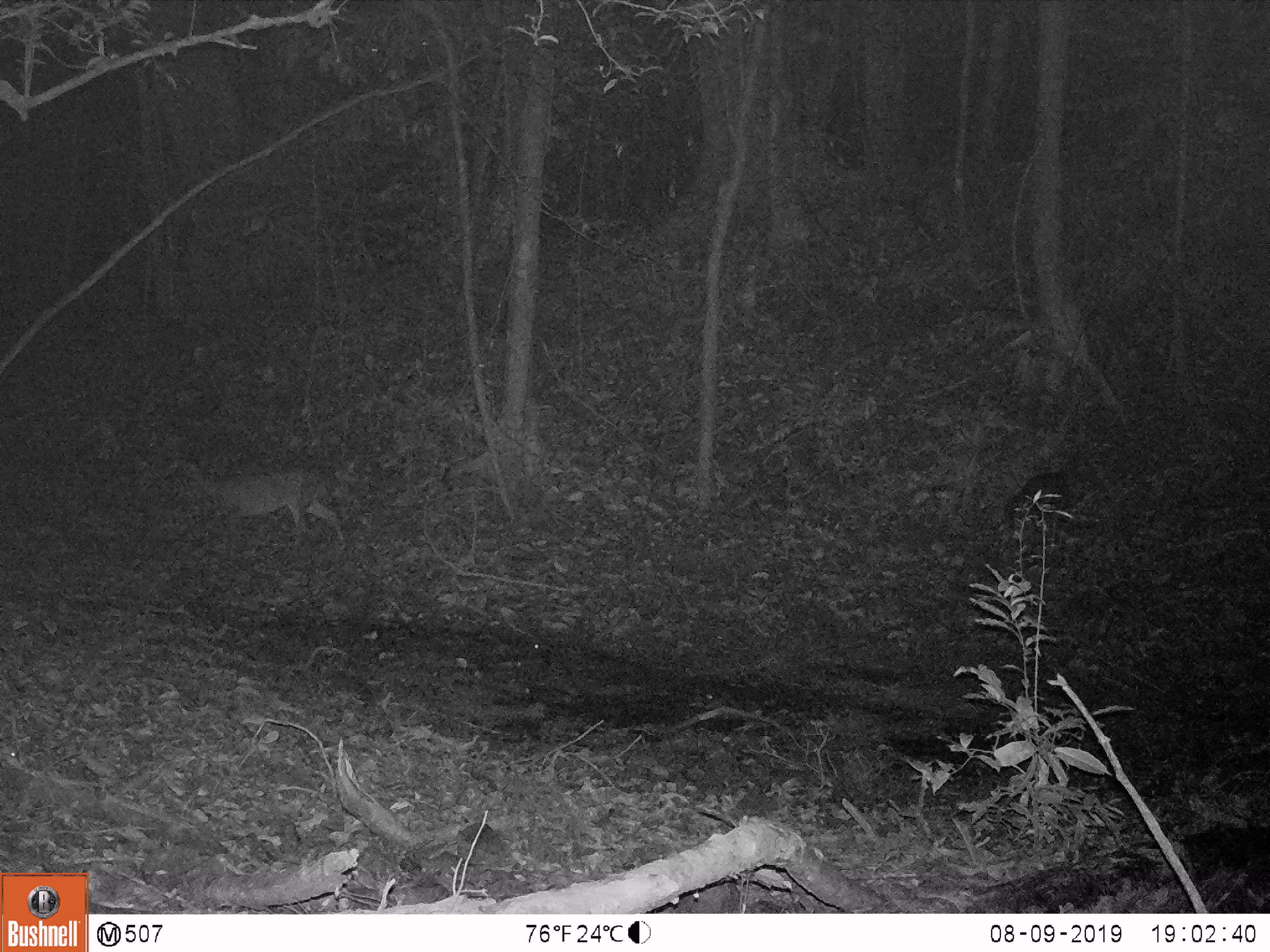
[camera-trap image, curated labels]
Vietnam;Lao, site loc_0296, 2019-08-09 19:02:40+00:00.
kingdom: Animalia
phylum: Chordata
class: Mammalia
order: Artiodactyla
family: Cervidae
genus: Muntiacus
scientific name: Muntiacus vuquangensis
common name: large-antlered muntjac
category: large antlered muntjac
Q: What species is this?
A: Large antlered muntjac (large-antlered muntjac) (Muntiacus vuquangensis).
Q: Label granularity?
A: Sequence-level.